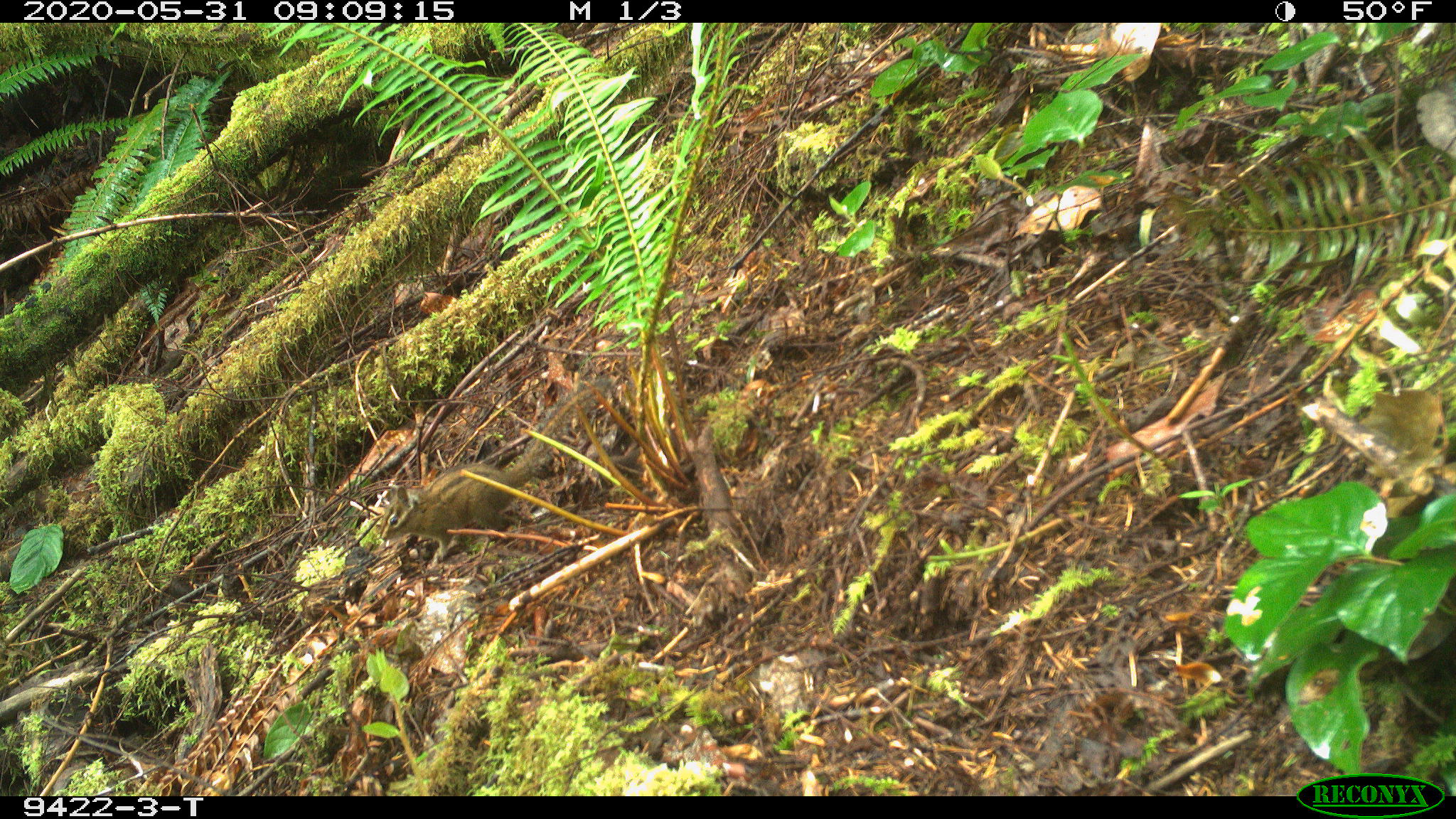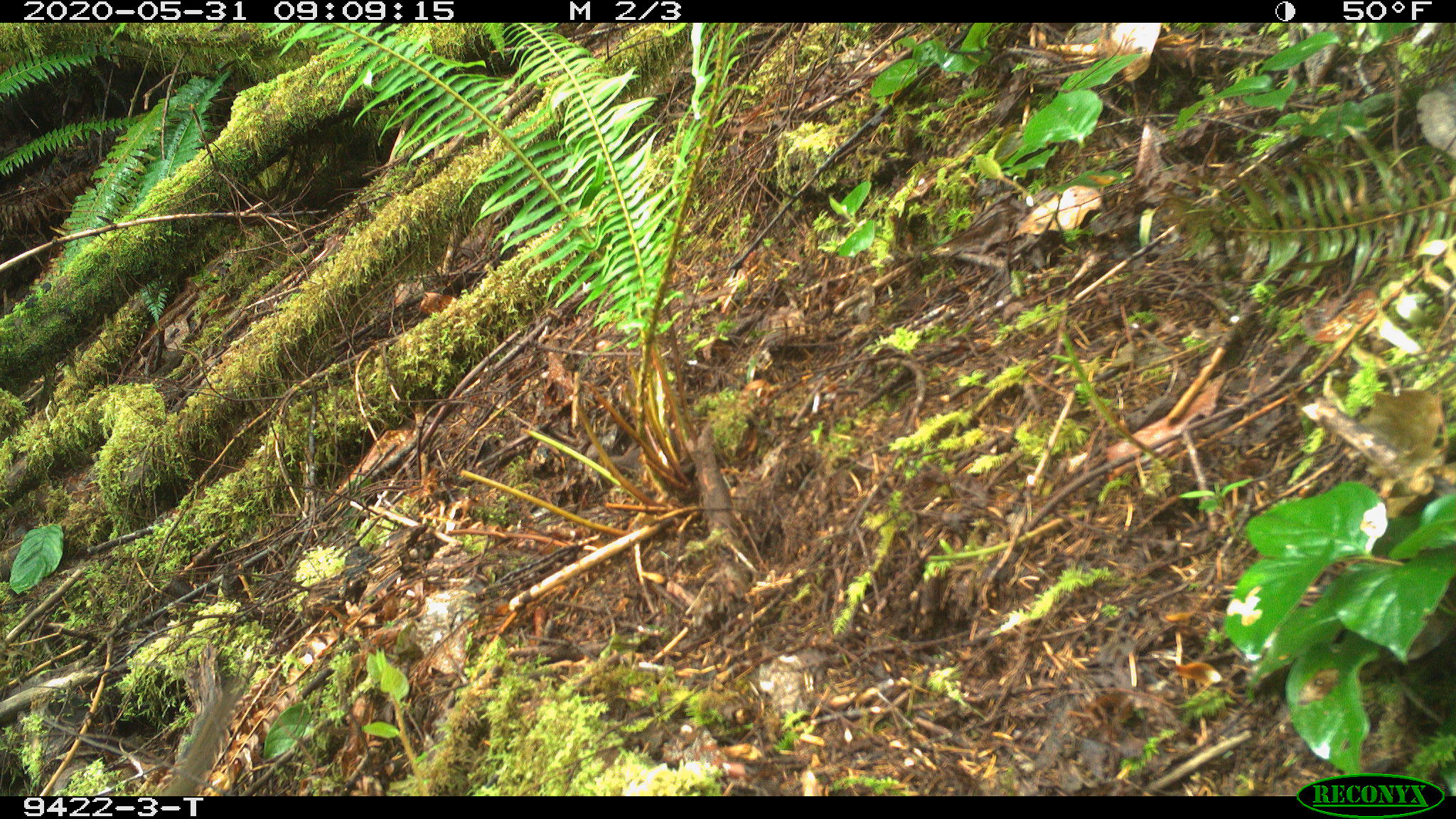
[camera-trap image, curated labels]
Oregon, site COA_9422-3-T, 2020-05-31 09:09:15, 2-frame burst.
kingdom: Animalia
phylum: Chordata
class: Mammalia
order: Rodentia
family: Sciuridae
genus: Neotamias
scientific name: Neotamias townsendii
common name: townsend's chipmunk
Townsend's chipmunk (Neotamias townsendii).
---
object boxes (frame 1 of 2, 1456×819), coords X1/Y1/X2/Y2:
townsend's chipmunk: 374/373/618/560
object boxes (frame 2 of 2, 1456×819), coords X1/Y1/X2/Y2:
townsend's chipmunk: 157/676/243/792